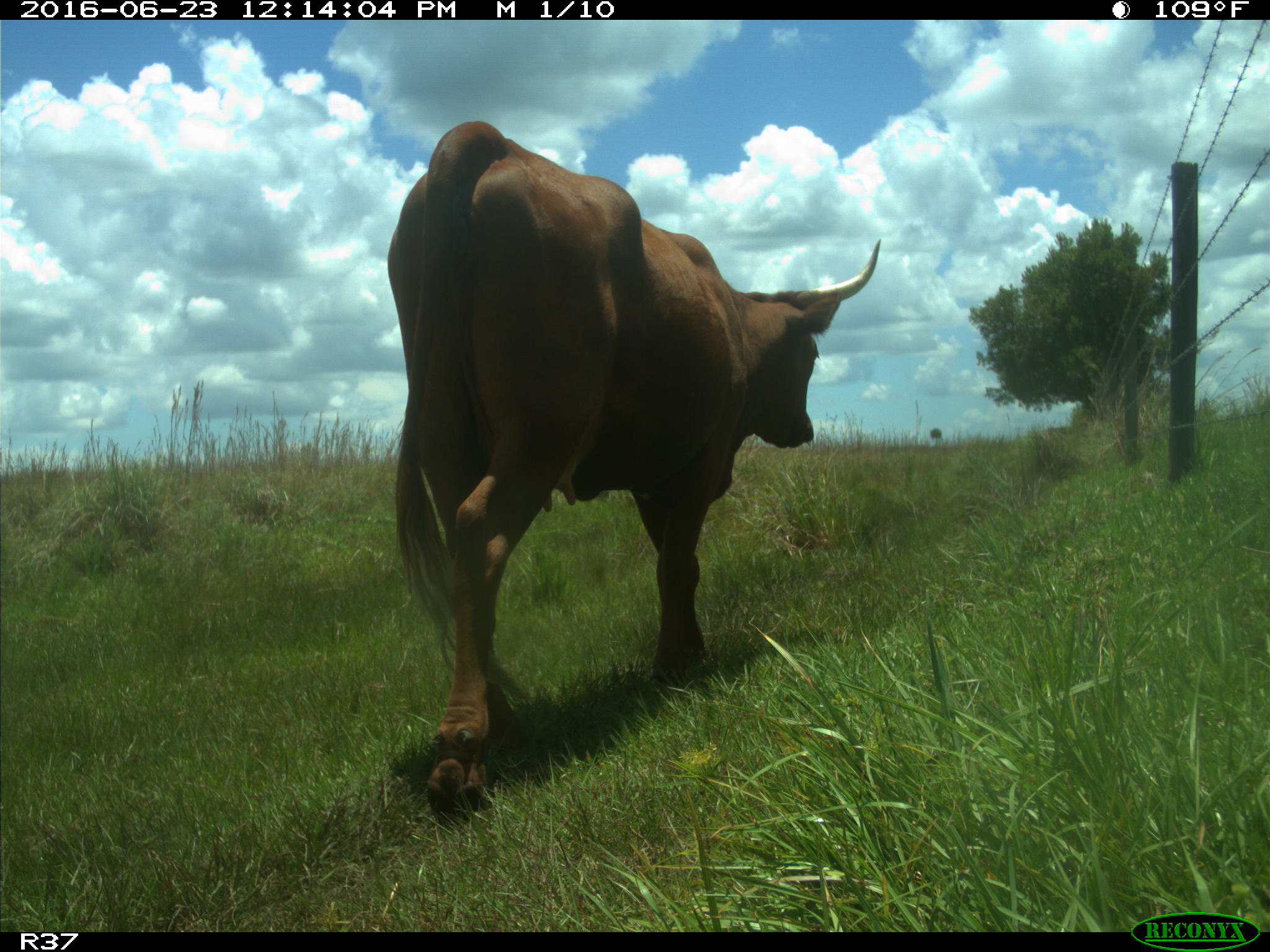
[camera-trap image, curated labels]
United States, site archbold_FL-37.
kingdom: Animalia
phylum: Chordata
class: Mammalia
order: Artiodactyla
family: Bovidae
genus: Bos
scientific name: Bos taurus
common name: domestic cow